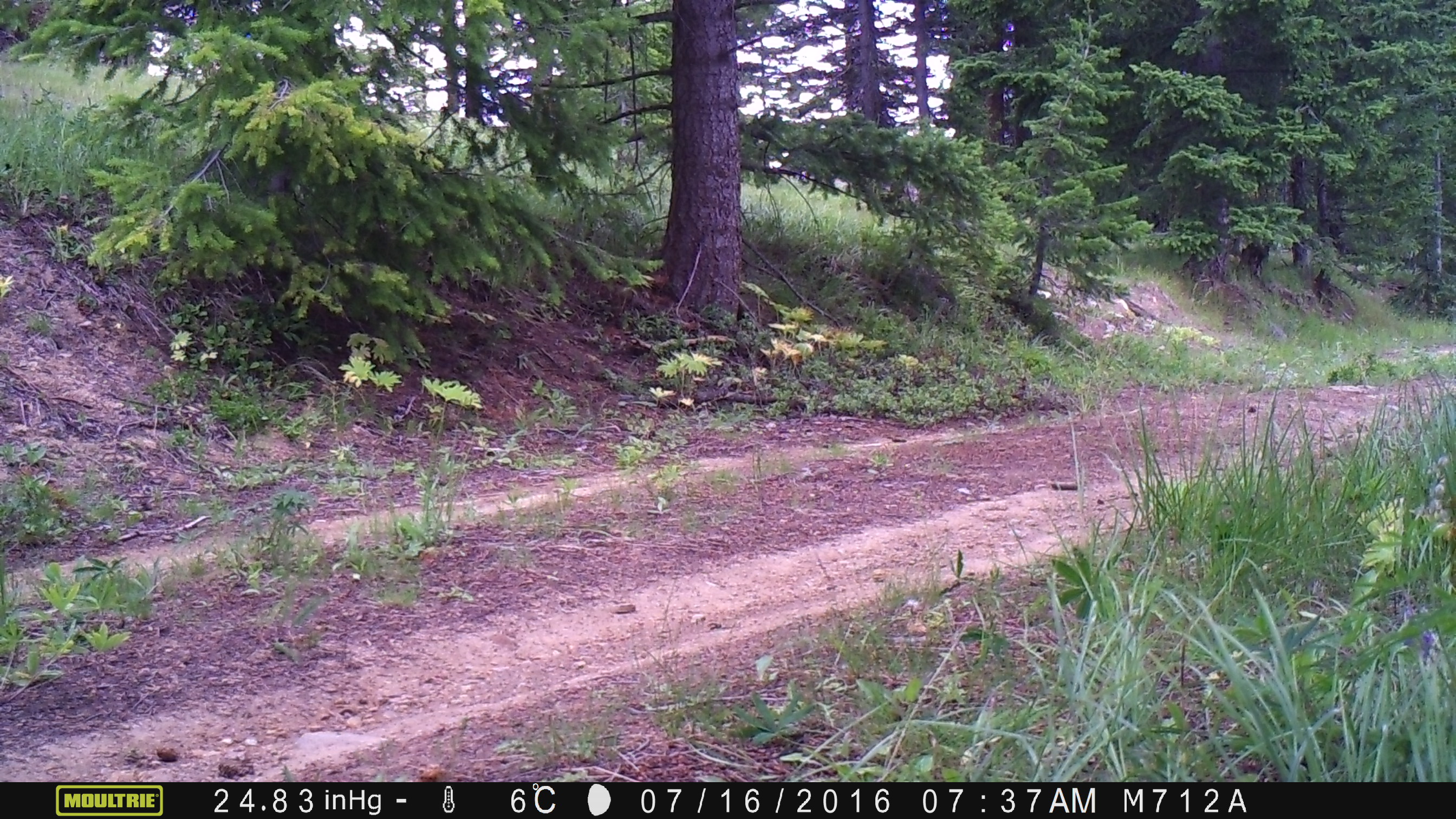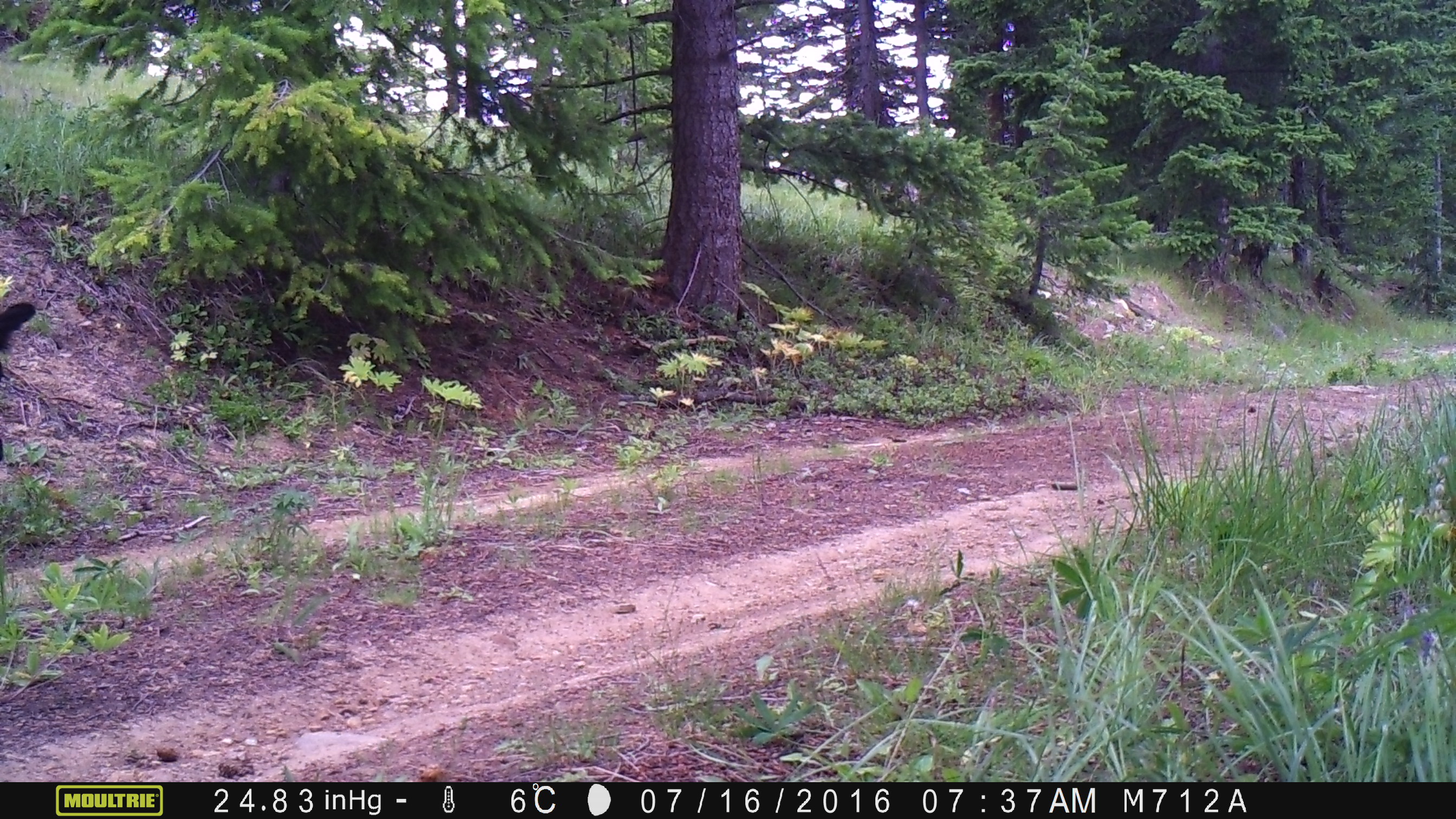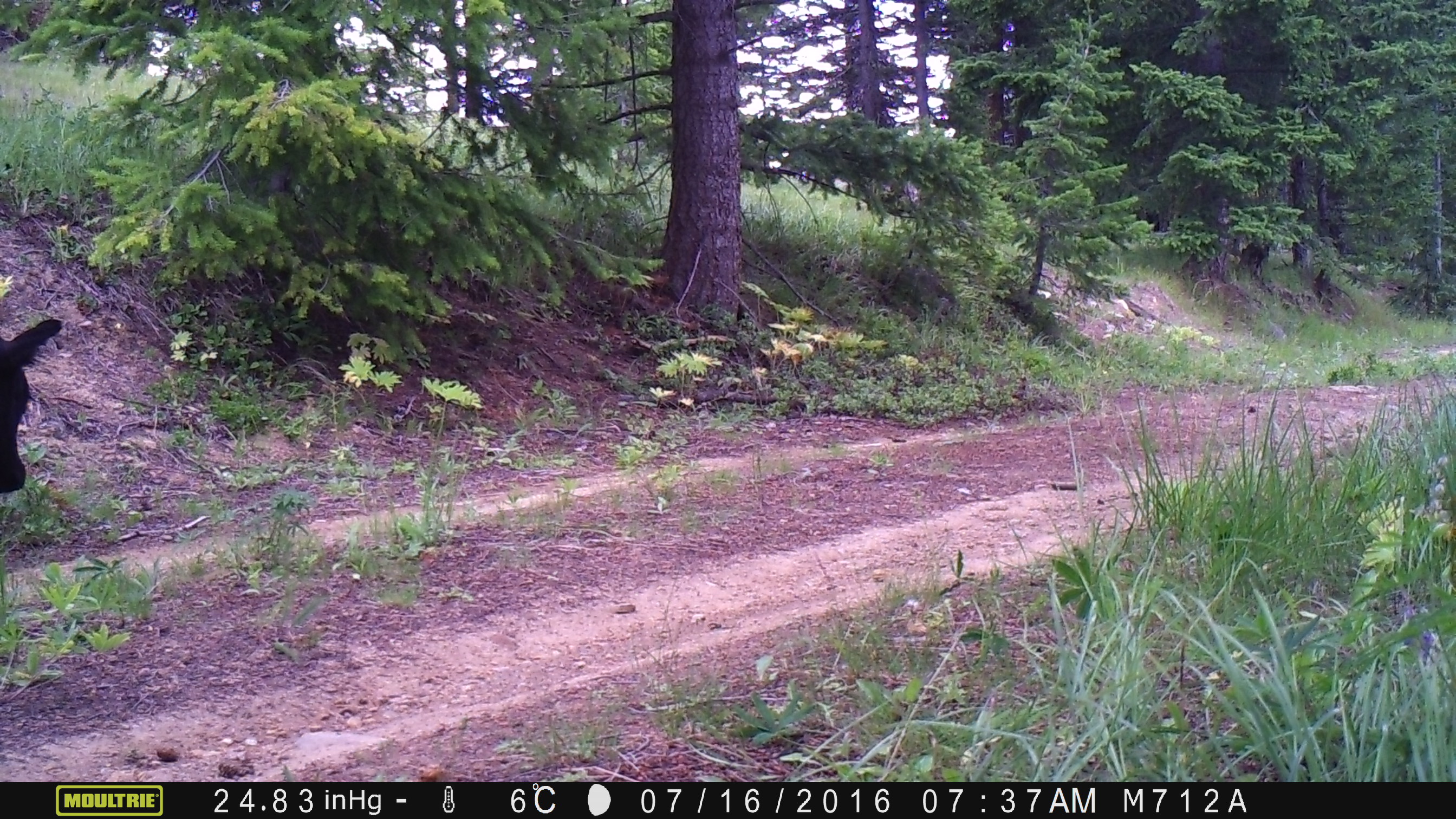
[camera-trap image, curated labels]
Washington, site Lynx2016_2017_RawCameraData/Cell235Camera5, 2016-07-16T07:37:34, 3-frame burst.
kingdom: Animalia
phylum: Chordata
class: Mammalia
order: Artiodactyla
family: Bovidae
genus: Bos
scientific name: Bos taurus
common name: domestic cattle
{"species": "domestic cattle (Bos taurus)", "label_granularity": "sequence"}